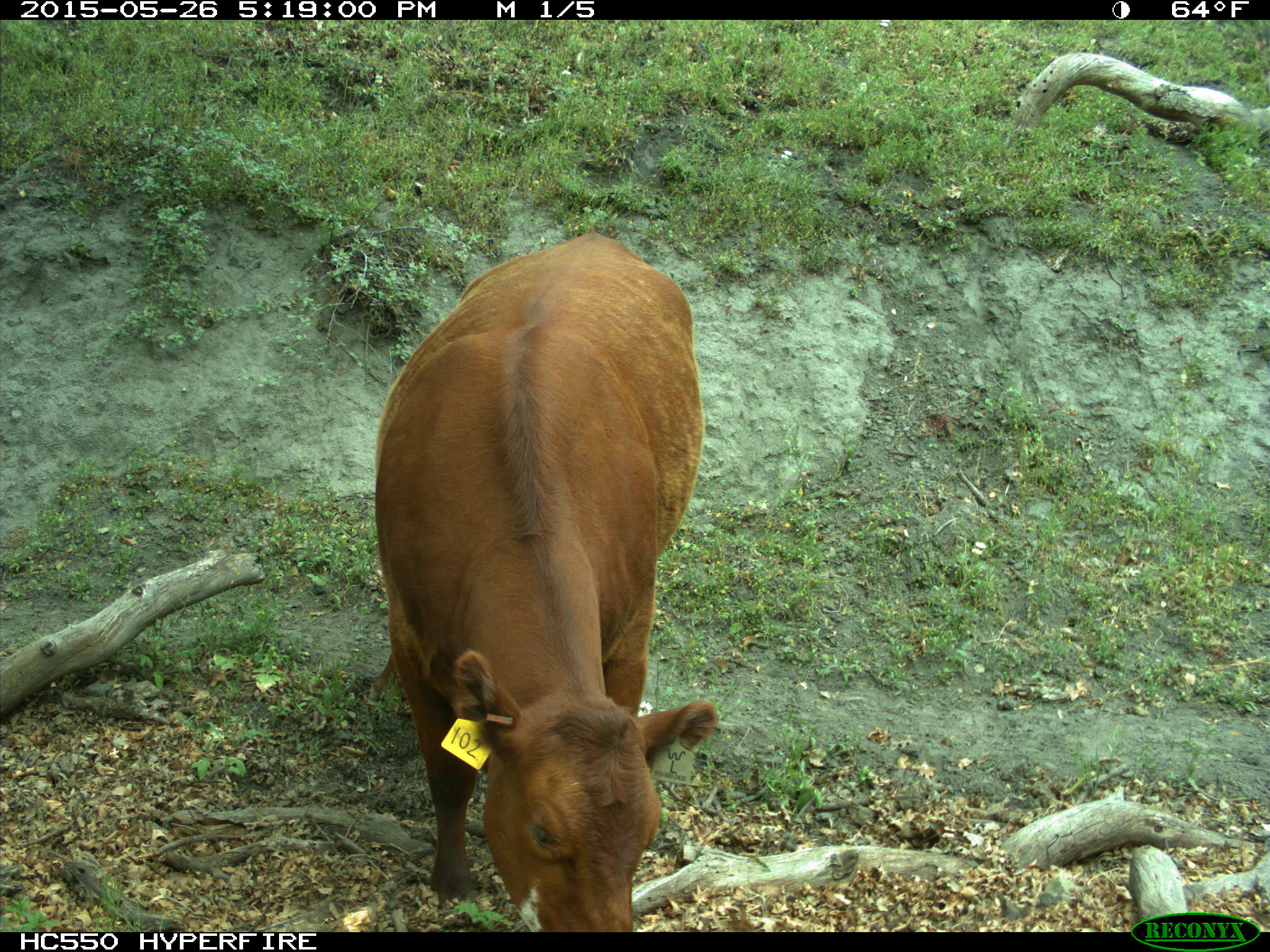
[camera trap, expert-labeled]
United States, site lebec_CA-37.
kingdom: Animalia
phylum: Chordata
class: Mammalia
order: Artiodactyla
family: Bovidae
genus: Bos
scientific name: Bos taurus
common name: domestic cow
Bos taurus (domestic cow).